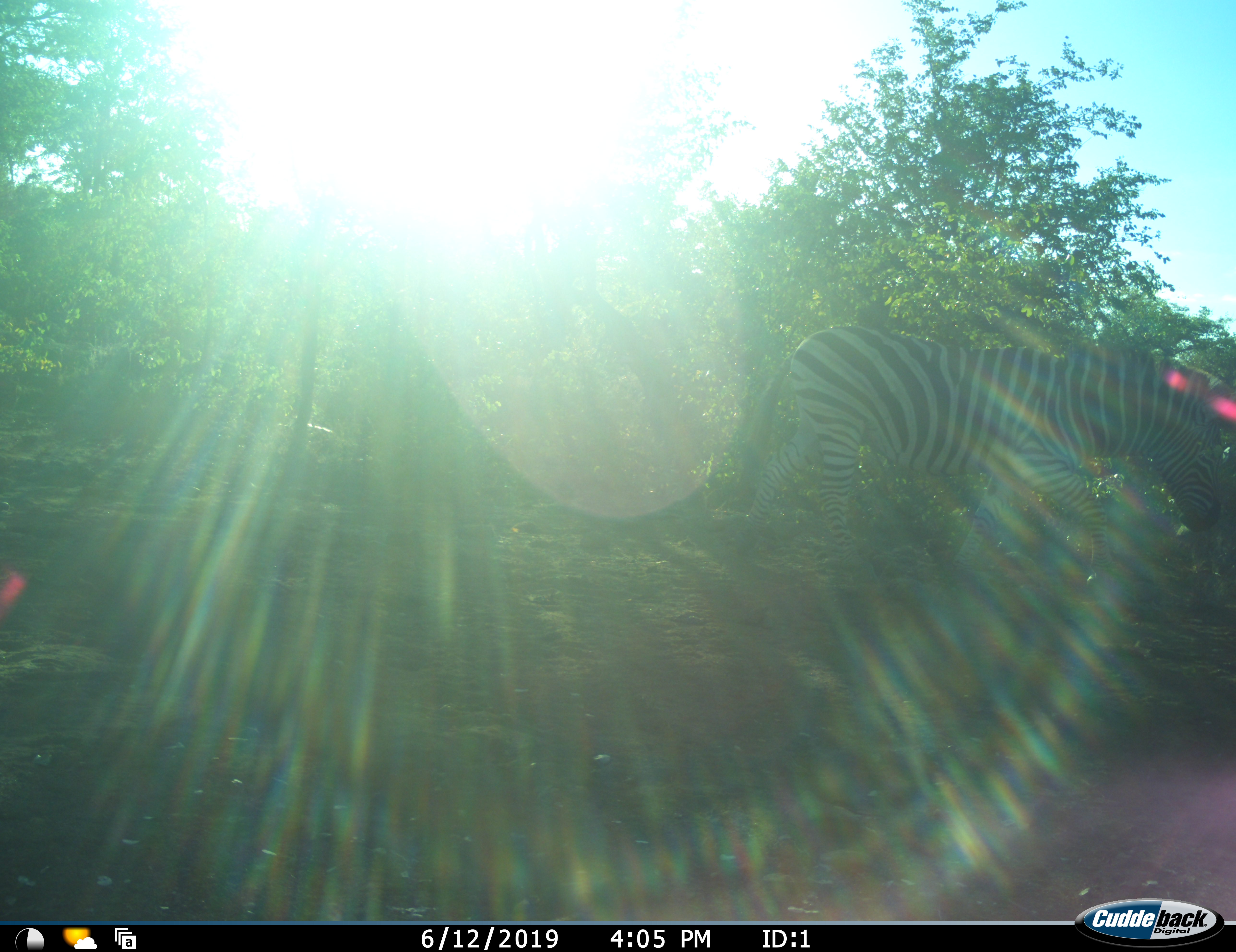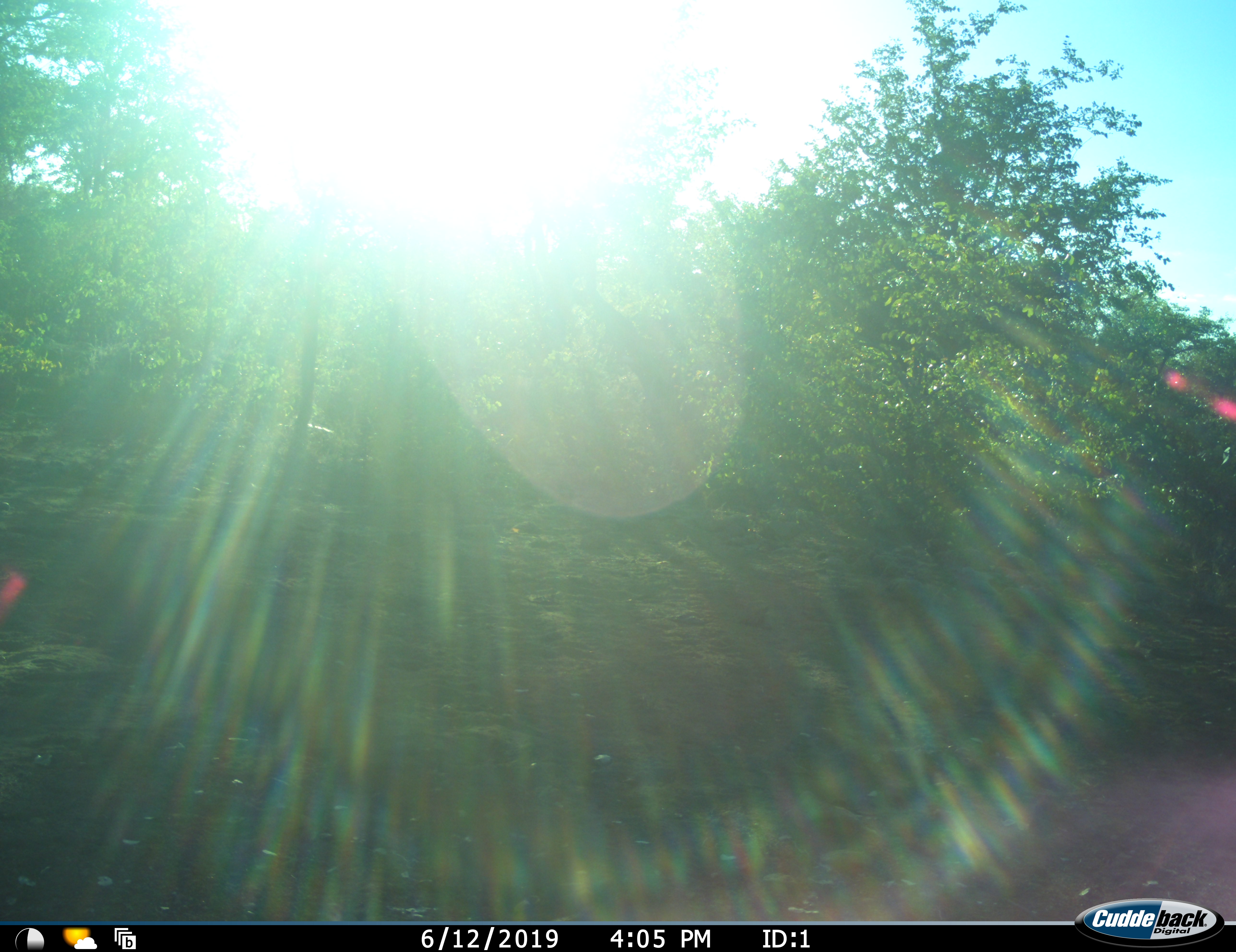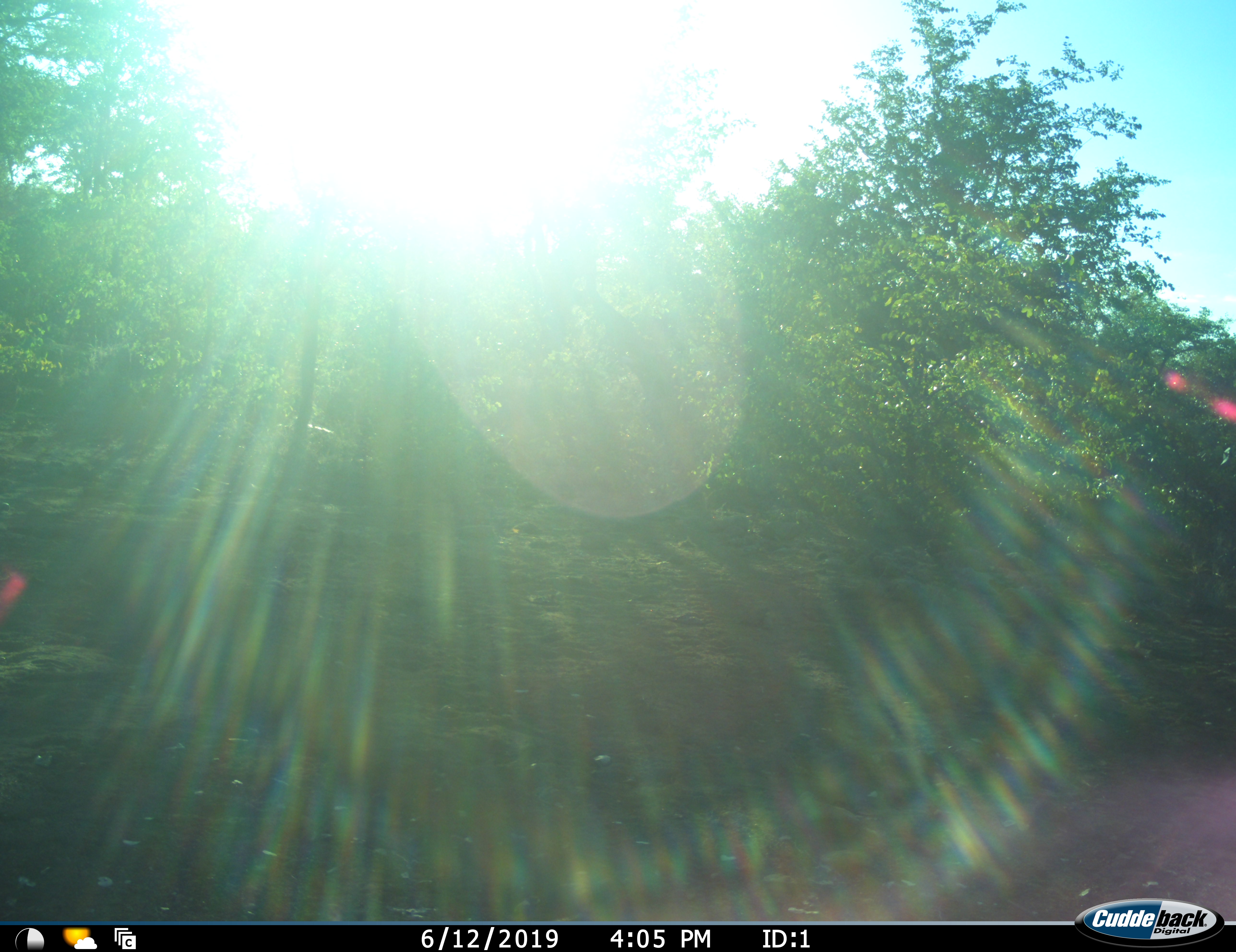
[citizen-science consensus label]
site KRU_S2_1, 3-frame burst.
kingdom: Animalia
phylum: Chordata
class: Mammalia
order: Perissodactyla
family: Equidae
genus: Equus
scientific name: Equus quagga burchellii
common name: burchell's zebra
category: zebraburchells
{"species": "zebraburchells (burchell's zebra) (Equus quagga burchellii)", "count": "1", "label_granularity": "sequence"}